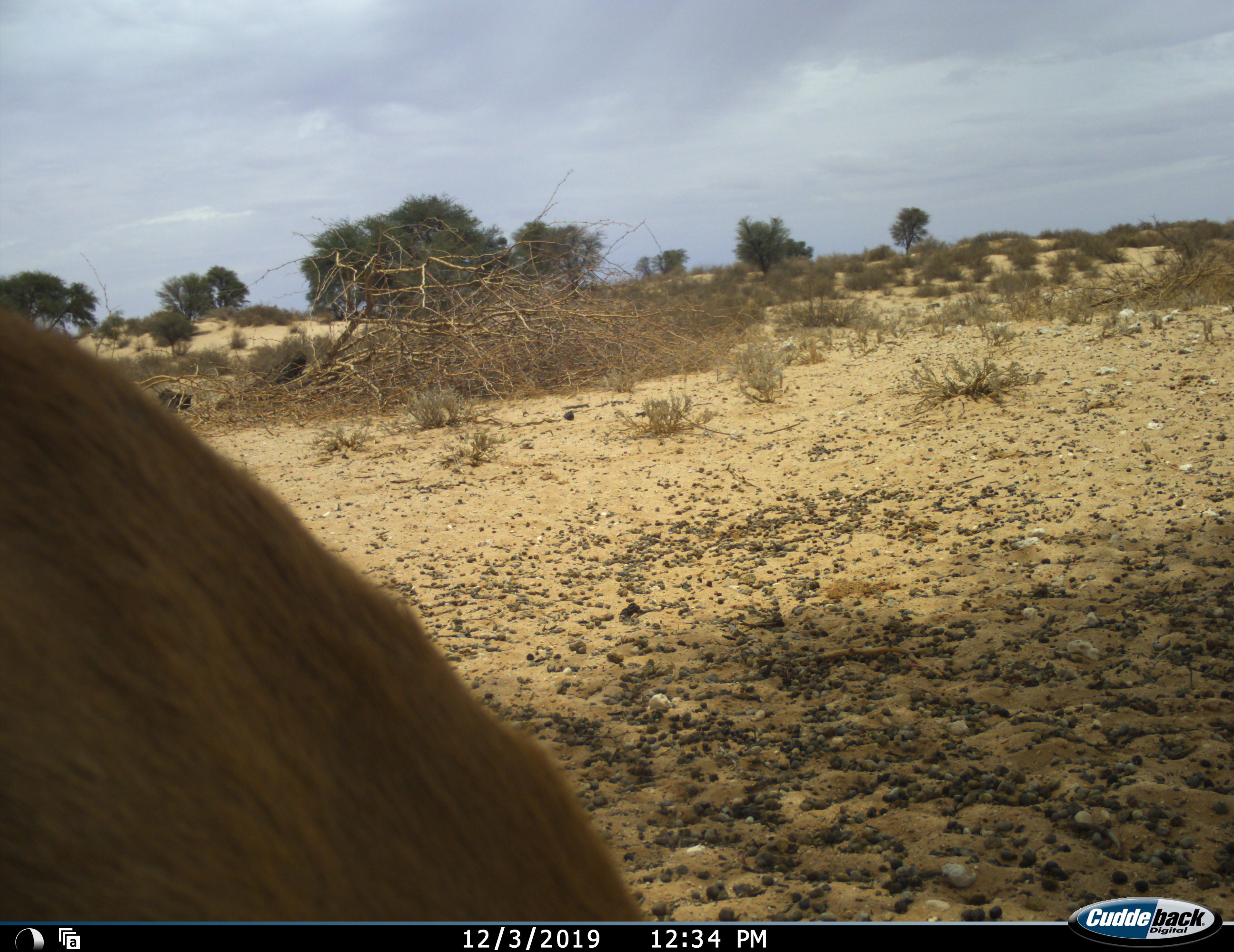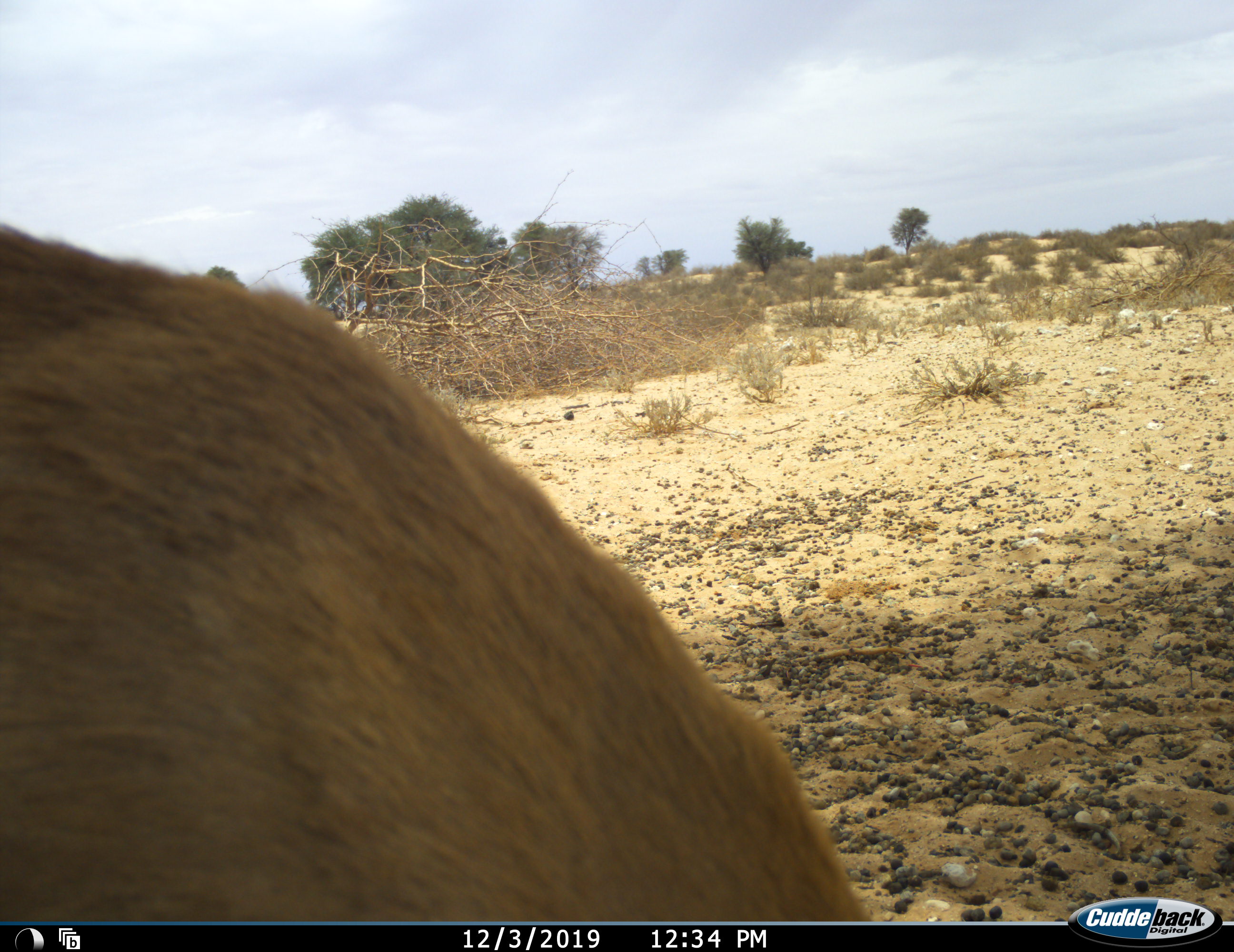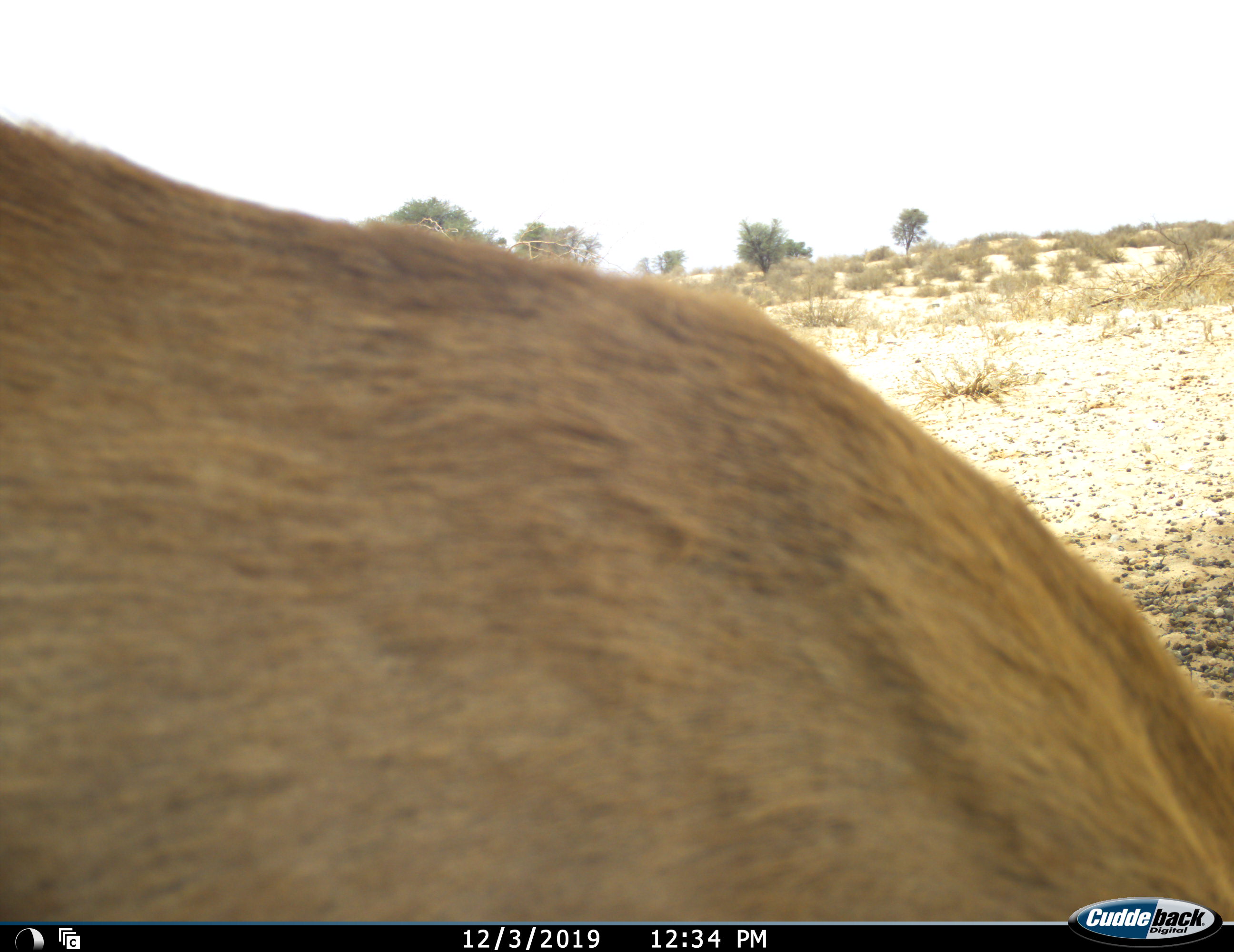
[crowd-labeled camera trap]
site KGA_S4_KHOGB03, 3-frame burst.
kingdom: Animalia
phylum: Chordata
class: Mammalia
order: Artiodactyla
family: Bovidae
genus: Antidorcas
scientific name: Antidorcas marsupialis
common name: springbok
Springbok (Antidorcas marsupialis), count 1. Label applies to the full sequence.